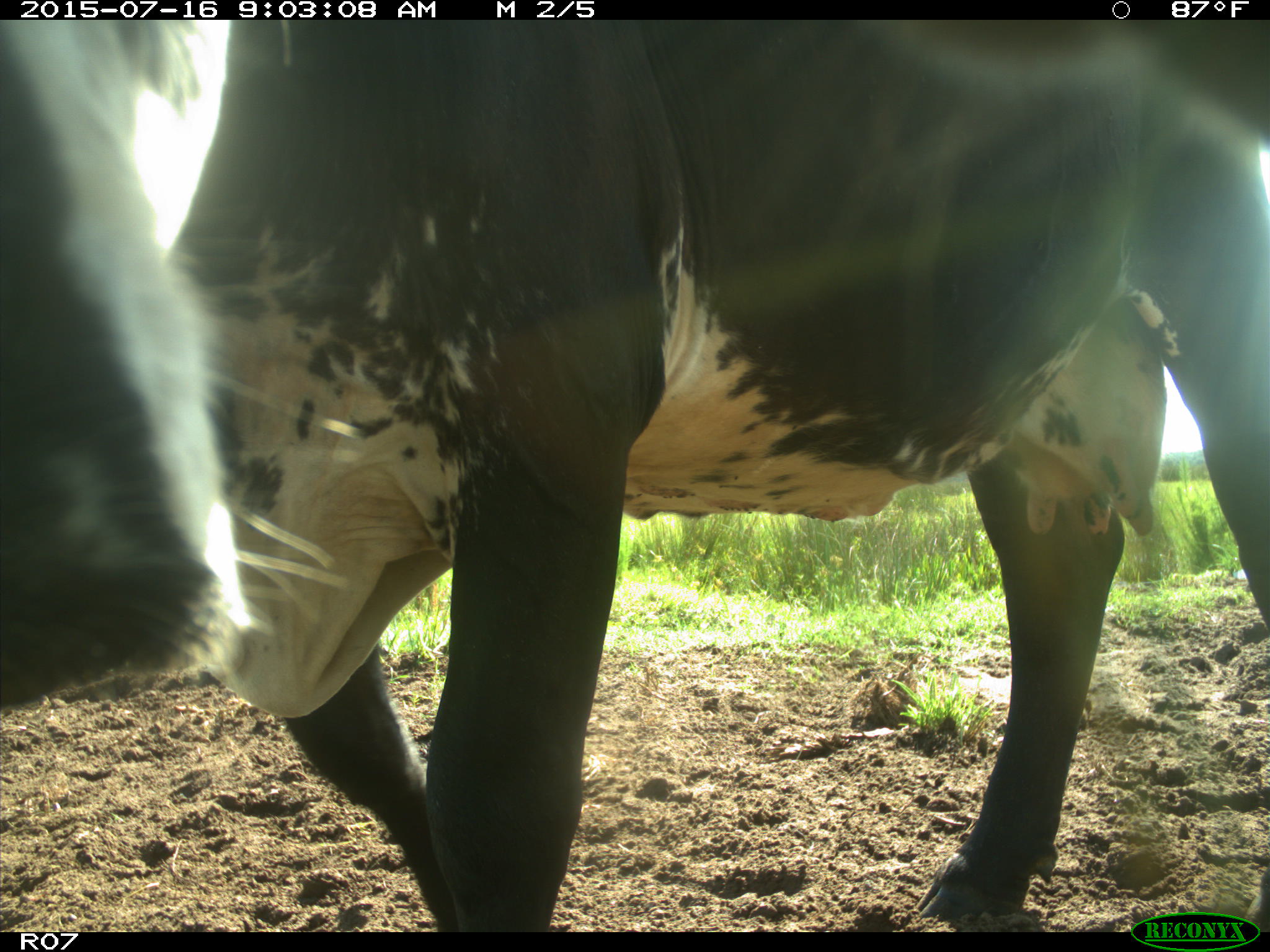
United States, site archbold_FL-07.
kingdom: Animalia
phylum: Chordata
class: Mammalia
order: Artiodactyla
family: Bovidae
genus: Bos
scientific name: Bos taurus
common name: domestic cow